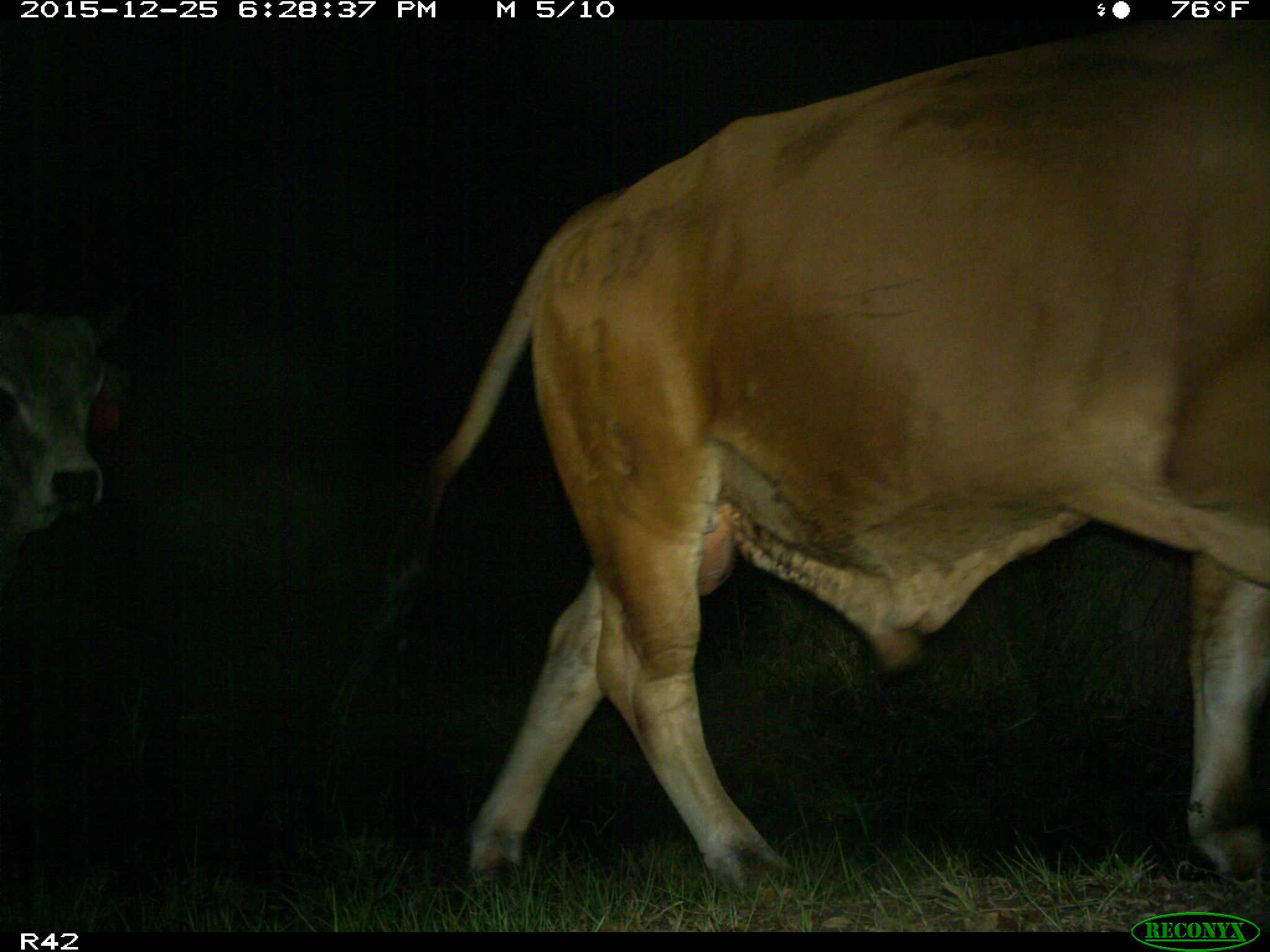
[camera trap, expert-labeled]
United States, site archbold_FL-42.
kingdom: Animalia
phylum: Chordata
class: Mammalia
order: Artiodactyla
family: Bovidae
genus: Bos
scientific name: Bos taurus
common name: domestic cow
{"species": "Bos taurus (domestic cow)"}